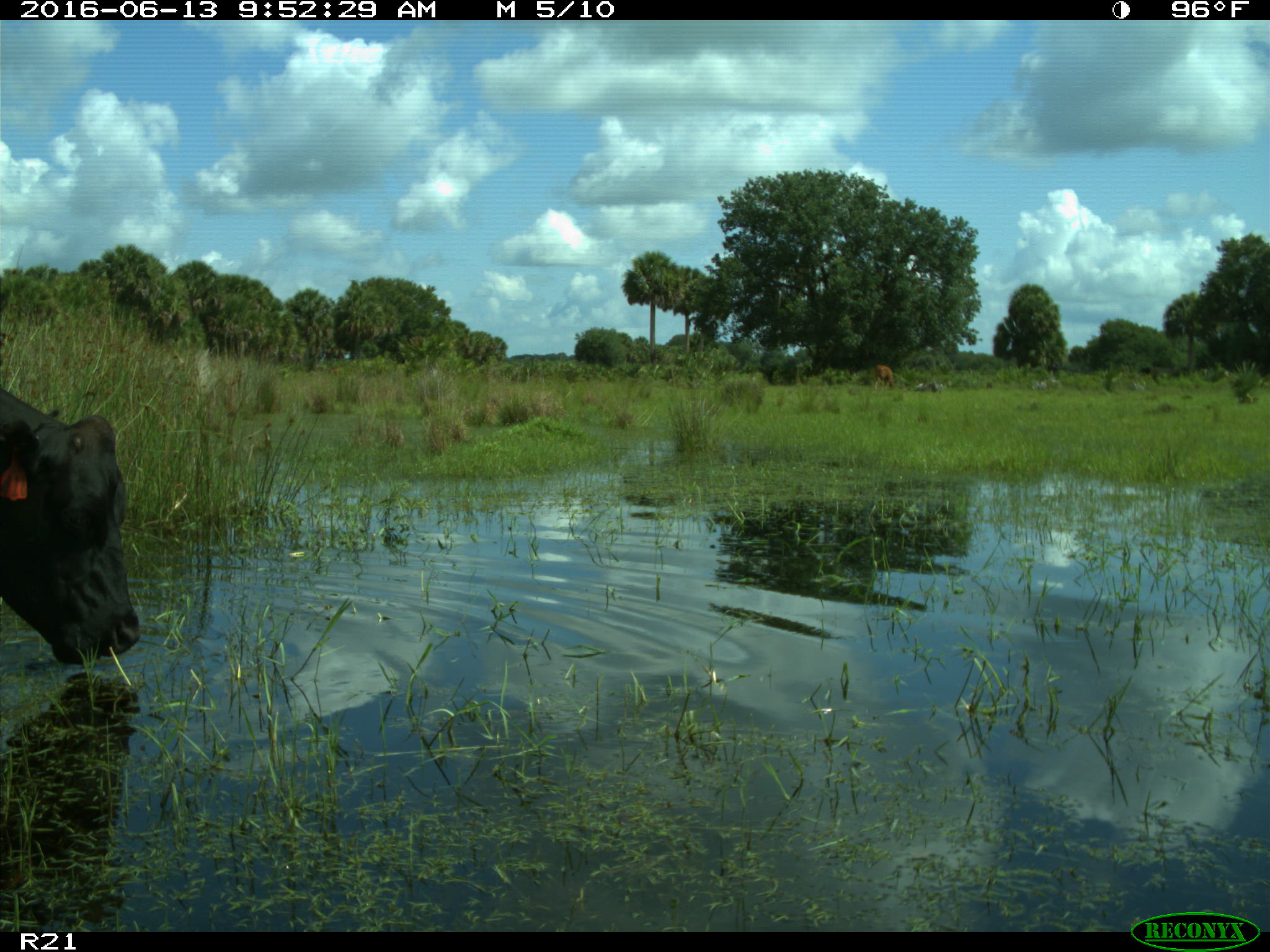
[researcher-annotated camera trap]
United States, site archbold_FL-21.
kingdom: Animalia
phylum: Chordata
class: Mammalia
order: Artiodactyla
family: Bovidae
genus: Bos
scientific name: Bos taurus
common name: domestic cow